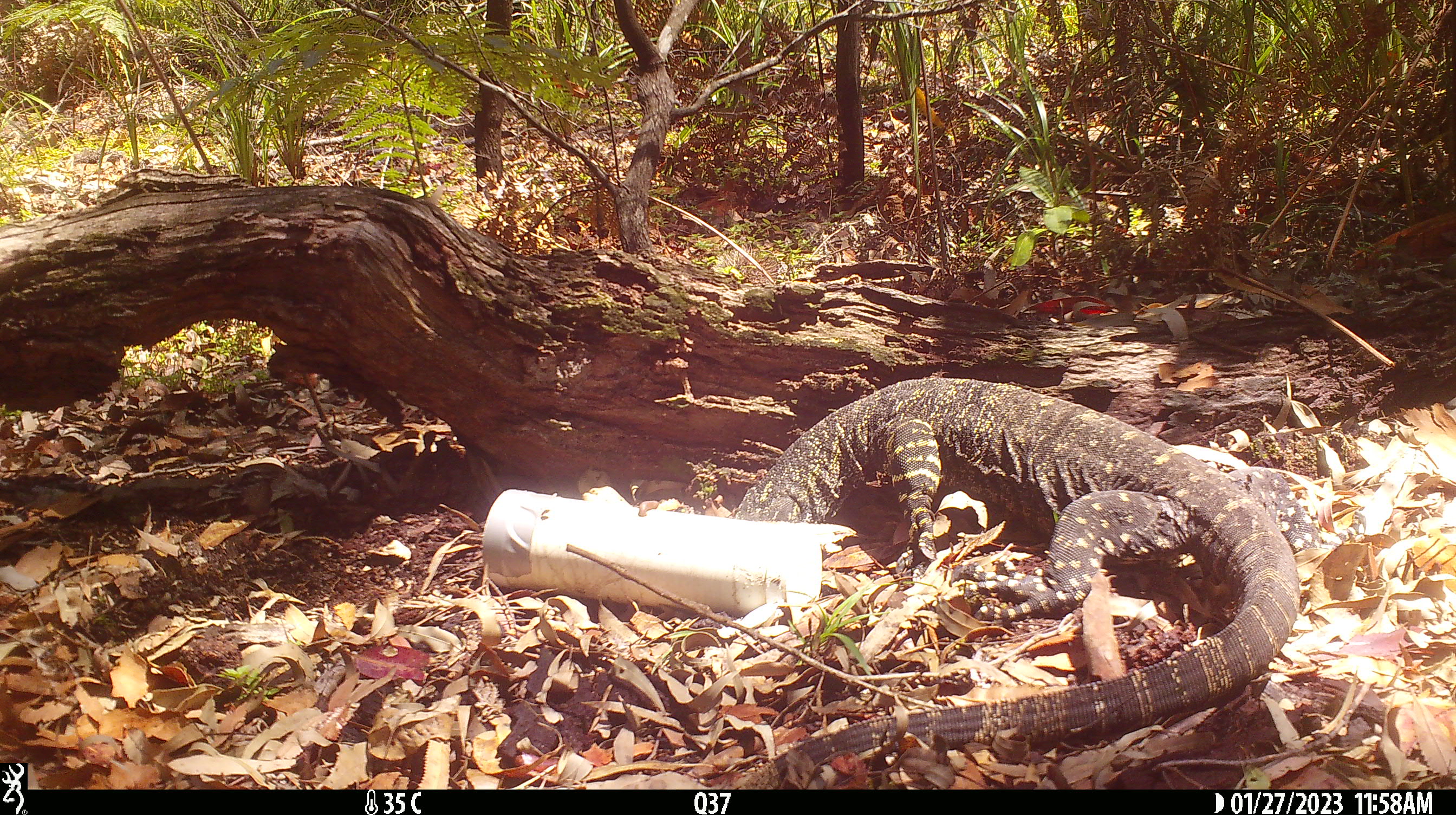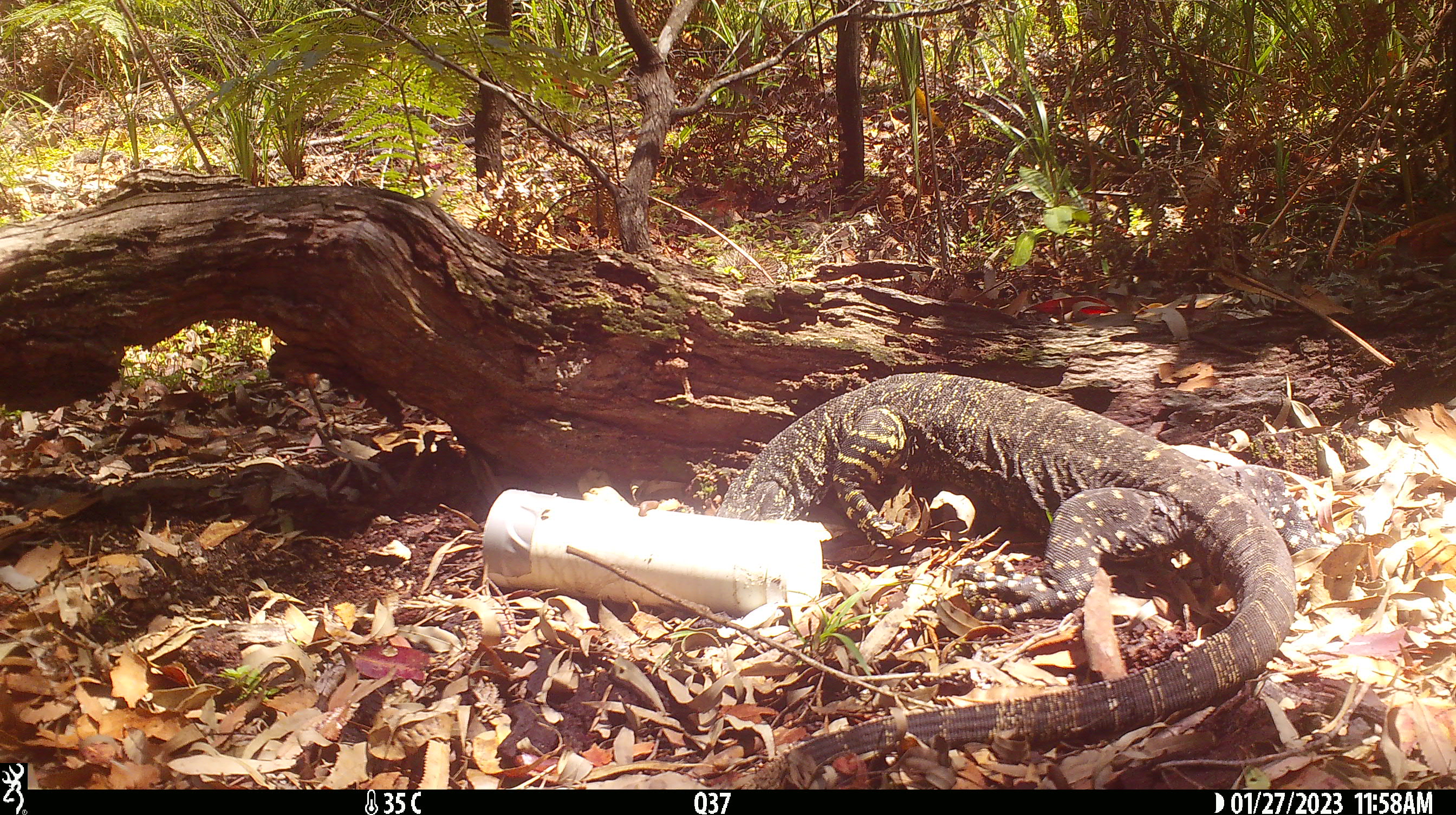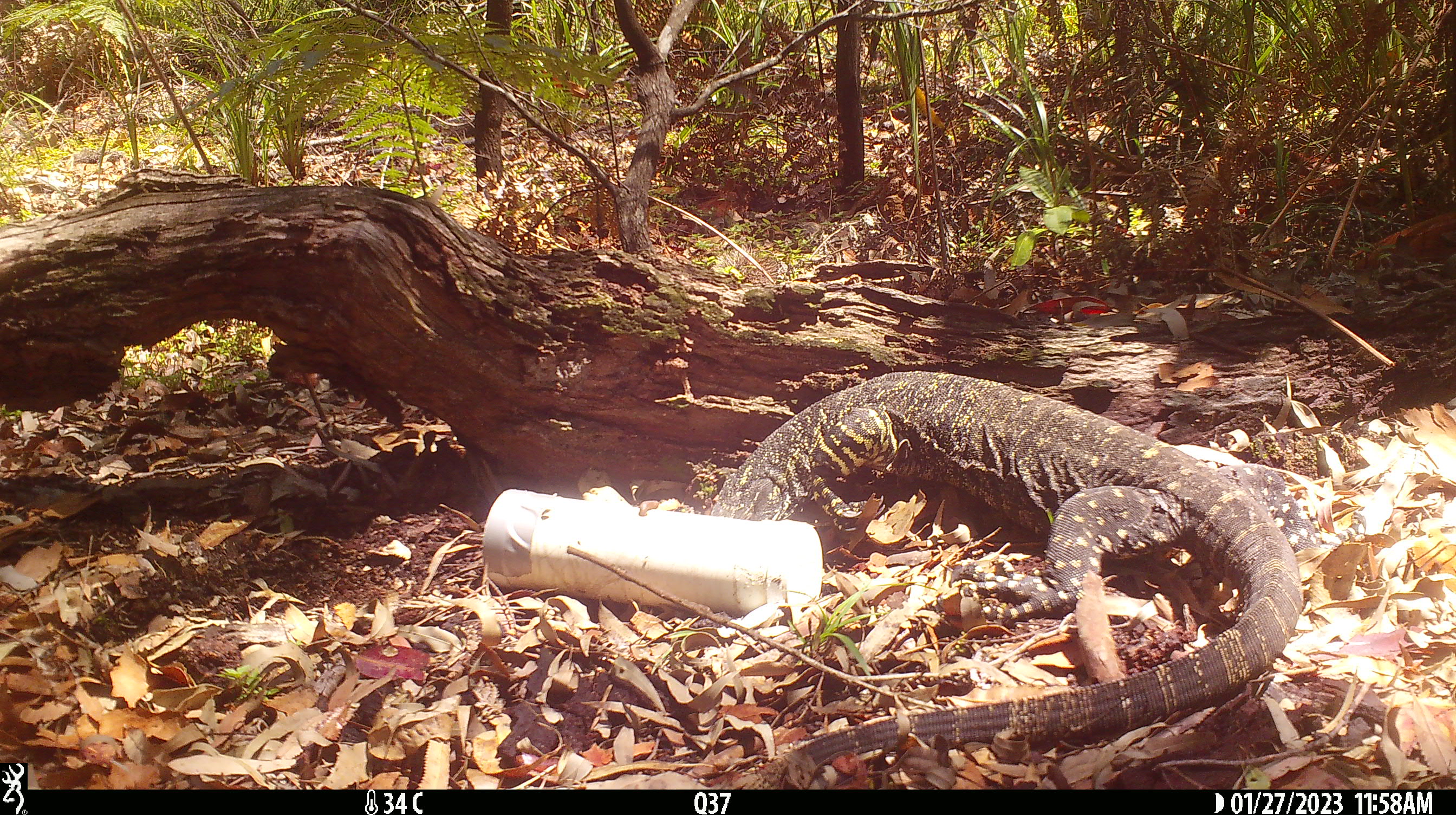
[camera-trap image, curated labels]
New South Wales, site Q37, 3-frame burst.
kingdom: Animalia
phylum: Chordata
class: Reptilia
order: Squamata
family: Varanidae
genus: Varanus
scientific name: Varanus varius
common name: lace monitor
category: goanna